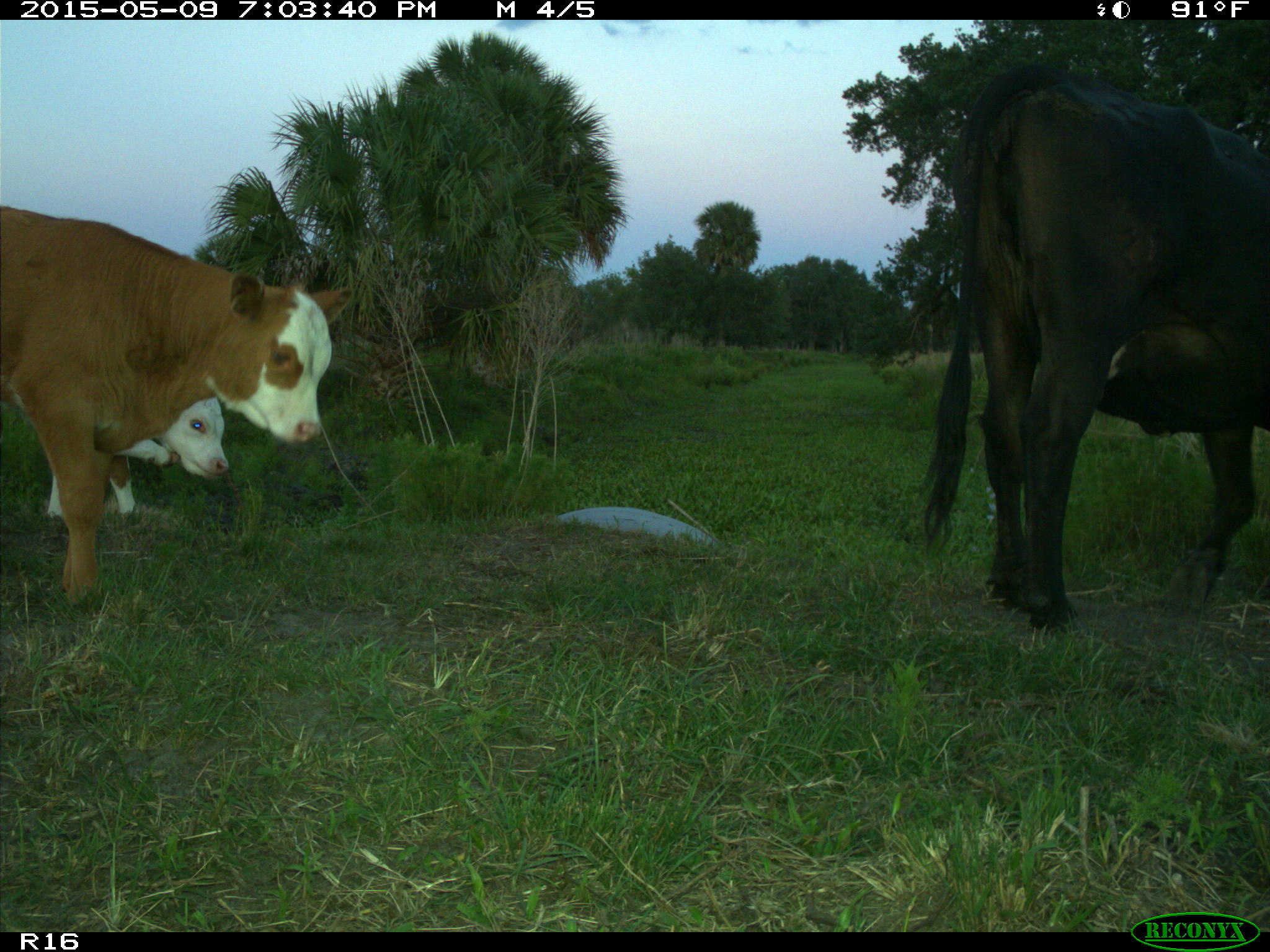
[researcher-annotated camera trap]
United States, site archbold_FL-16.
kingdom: Animalia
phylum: Chordata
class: Mammalia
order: Artiodactyla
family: Bovidae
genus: Bos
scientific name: Bos taurus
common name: domestic cow